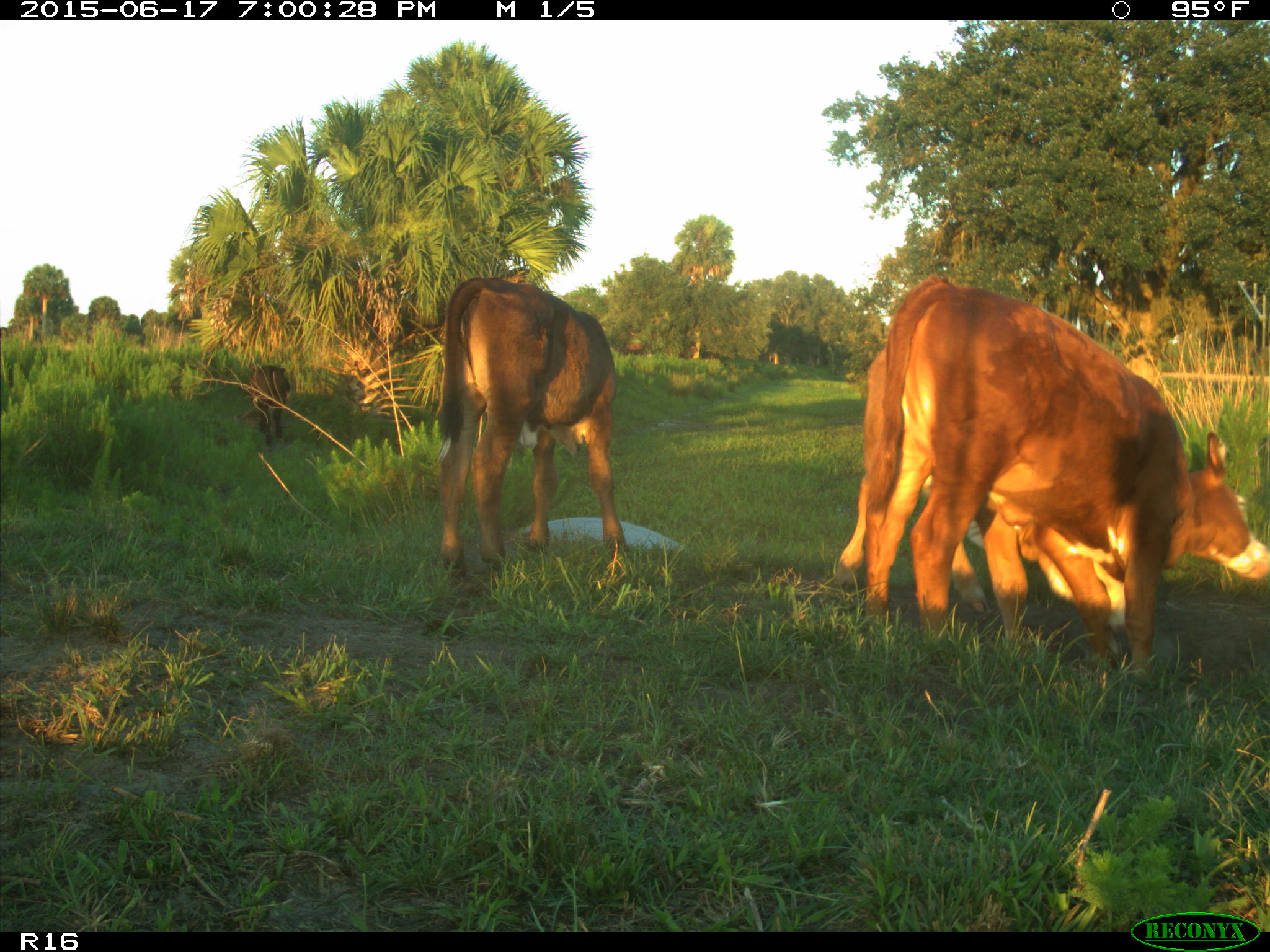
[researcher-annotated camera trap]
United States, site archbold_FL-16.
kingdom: Animalia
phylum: Chordata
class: Mammalia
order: Artiodactyla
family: Bovidae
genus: Bos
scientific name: Bos taurus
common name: domestic cow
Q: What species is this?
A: Bos taurus (domestic cow).